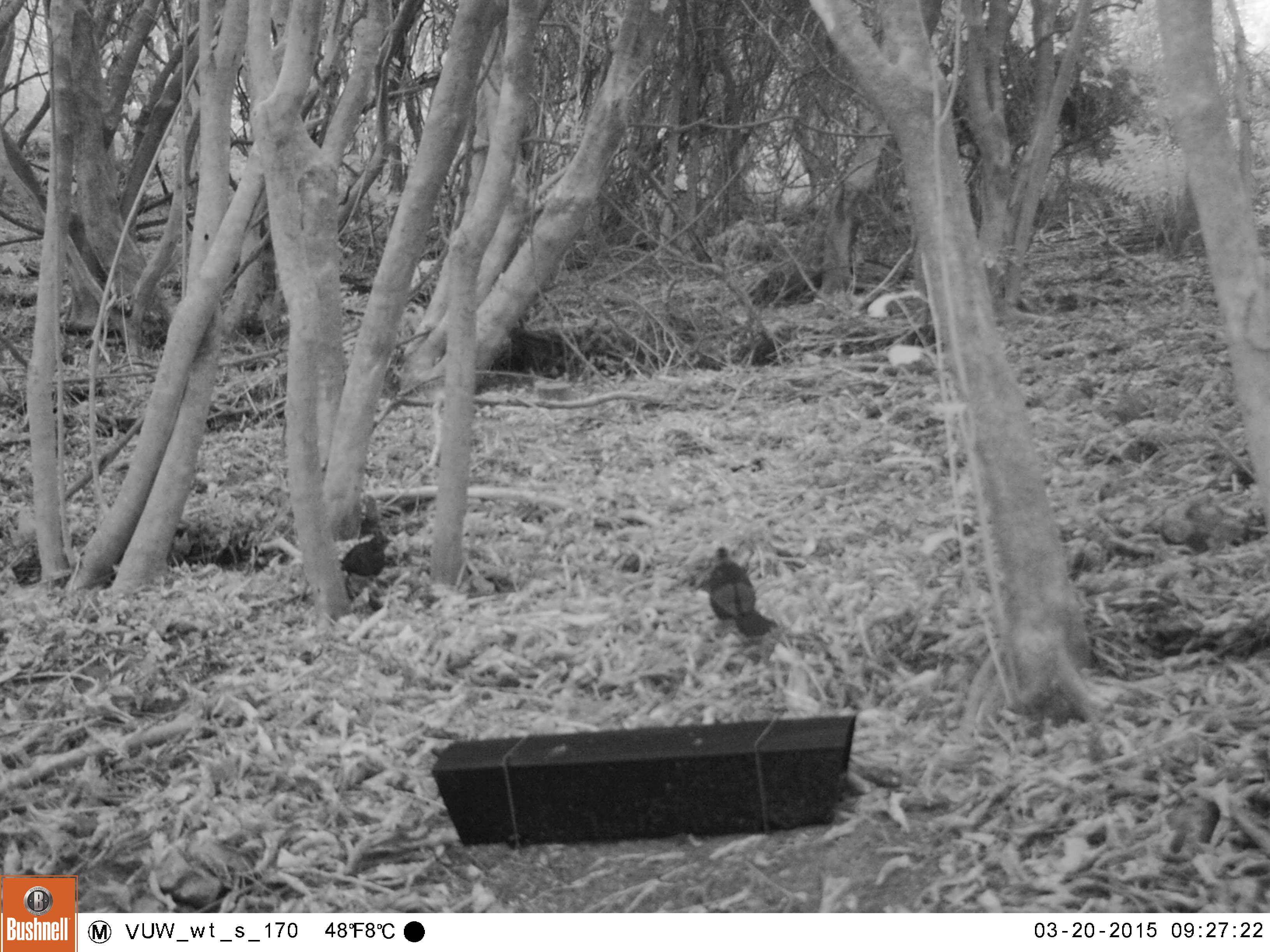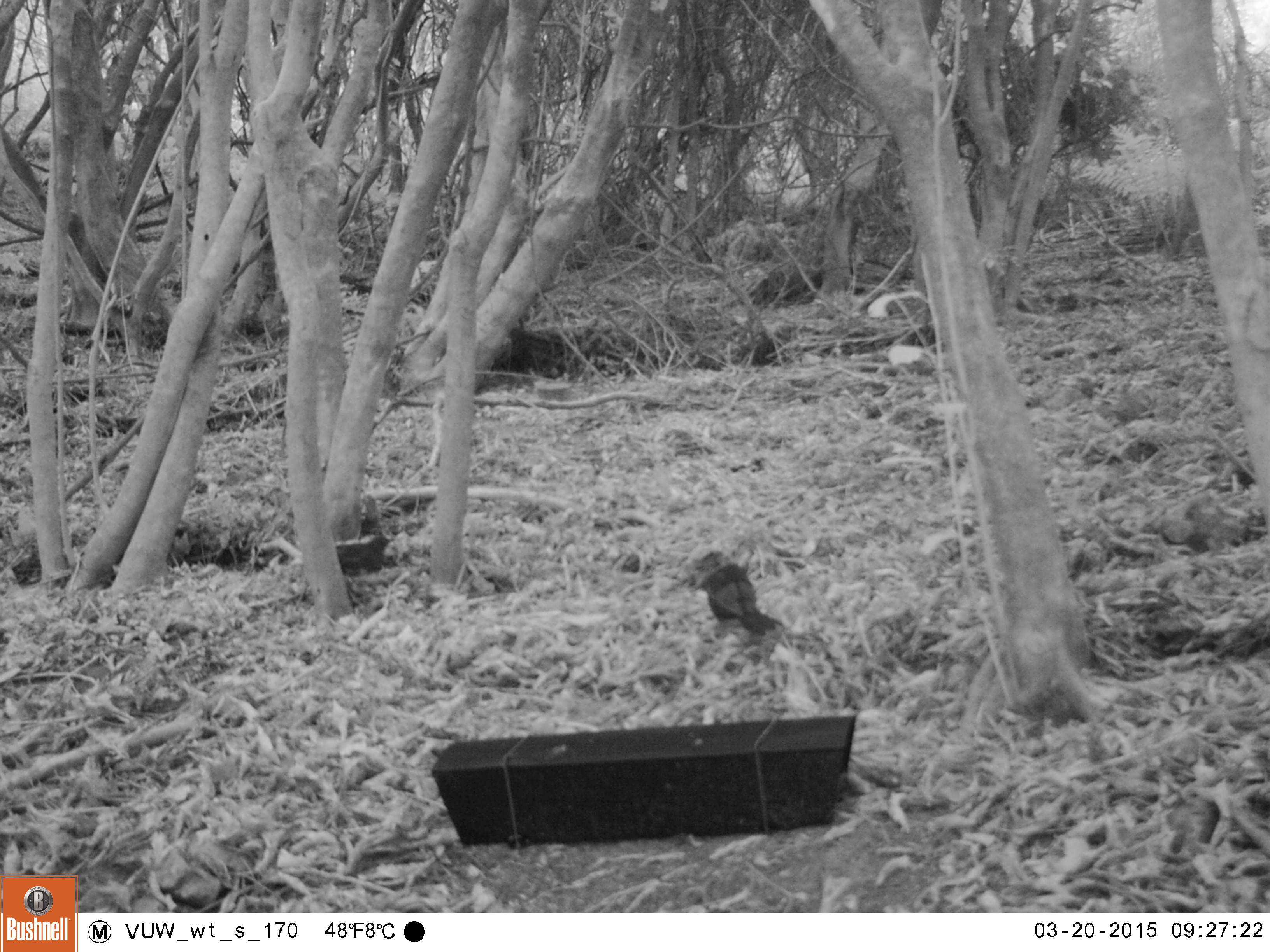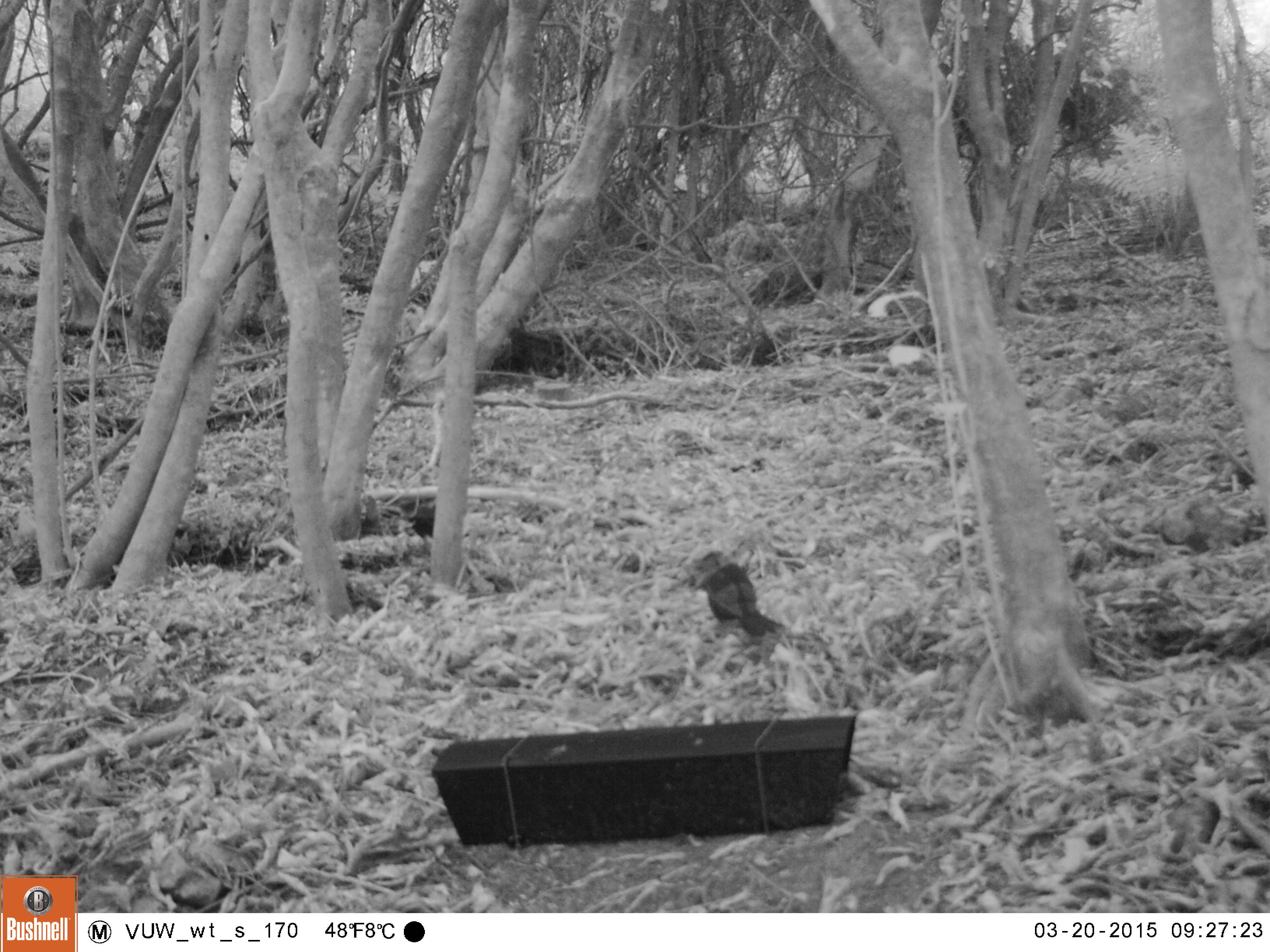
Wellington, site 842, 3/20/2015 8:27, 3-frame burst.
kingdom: Animalia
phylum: Chordata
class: Aves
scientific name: Aves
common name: bird